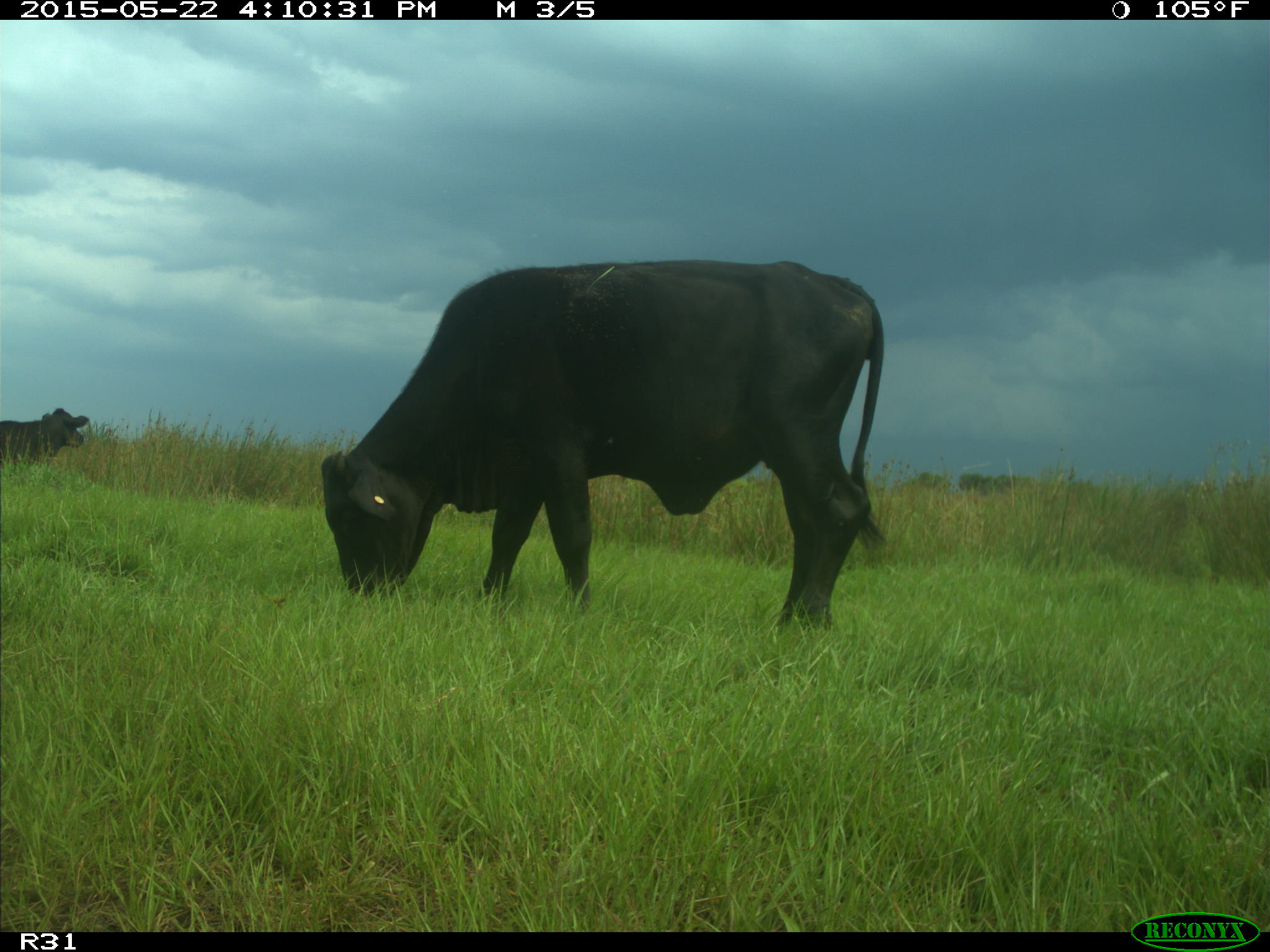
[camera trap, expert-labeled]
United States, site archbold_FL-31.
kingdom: Animalia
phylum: Chordata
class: Mammalia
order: Artiodactyla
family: Bovidae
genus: Bos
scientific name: Bos taurus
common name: domestic cow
Bos taurus (domestic cow).